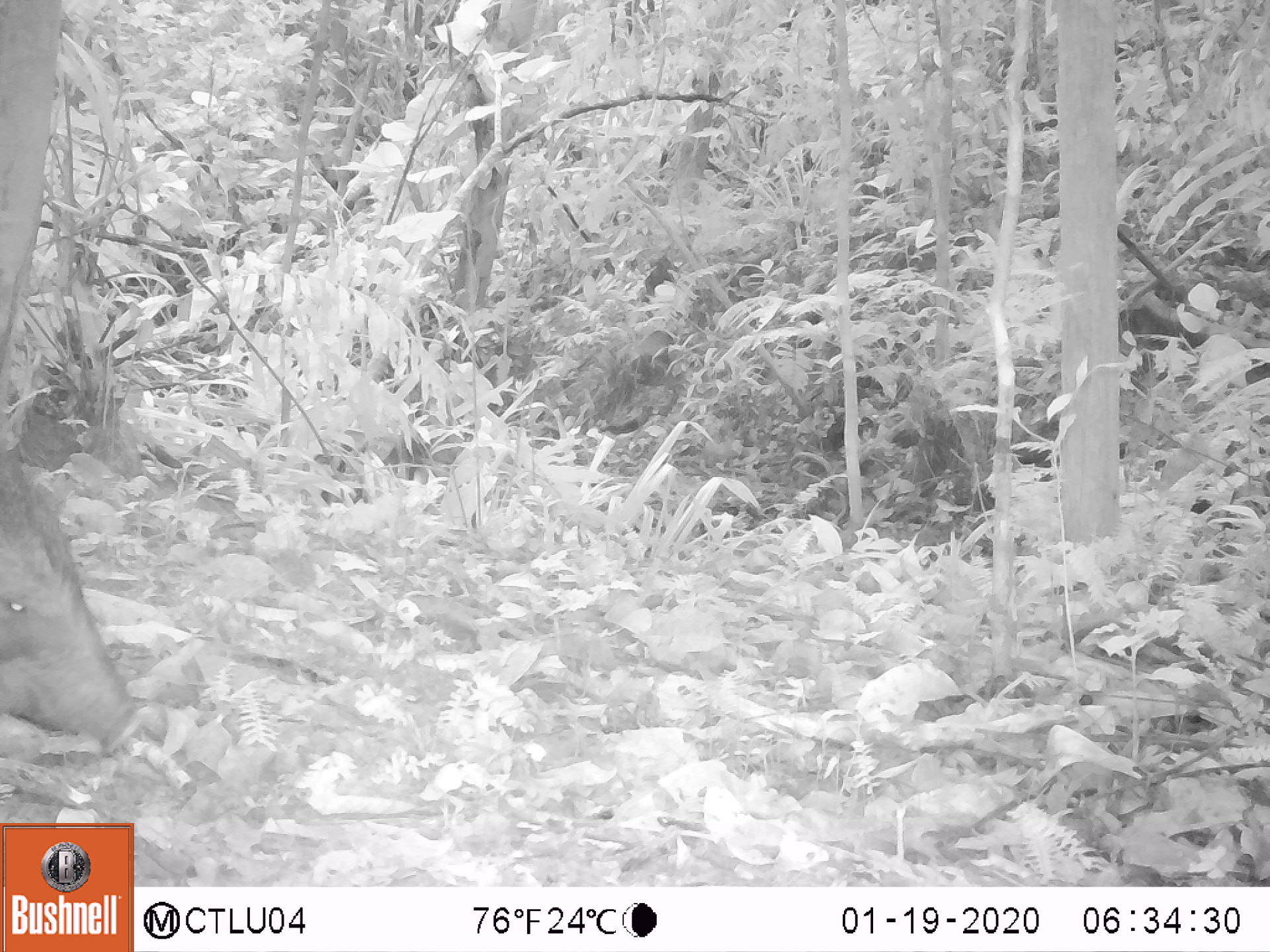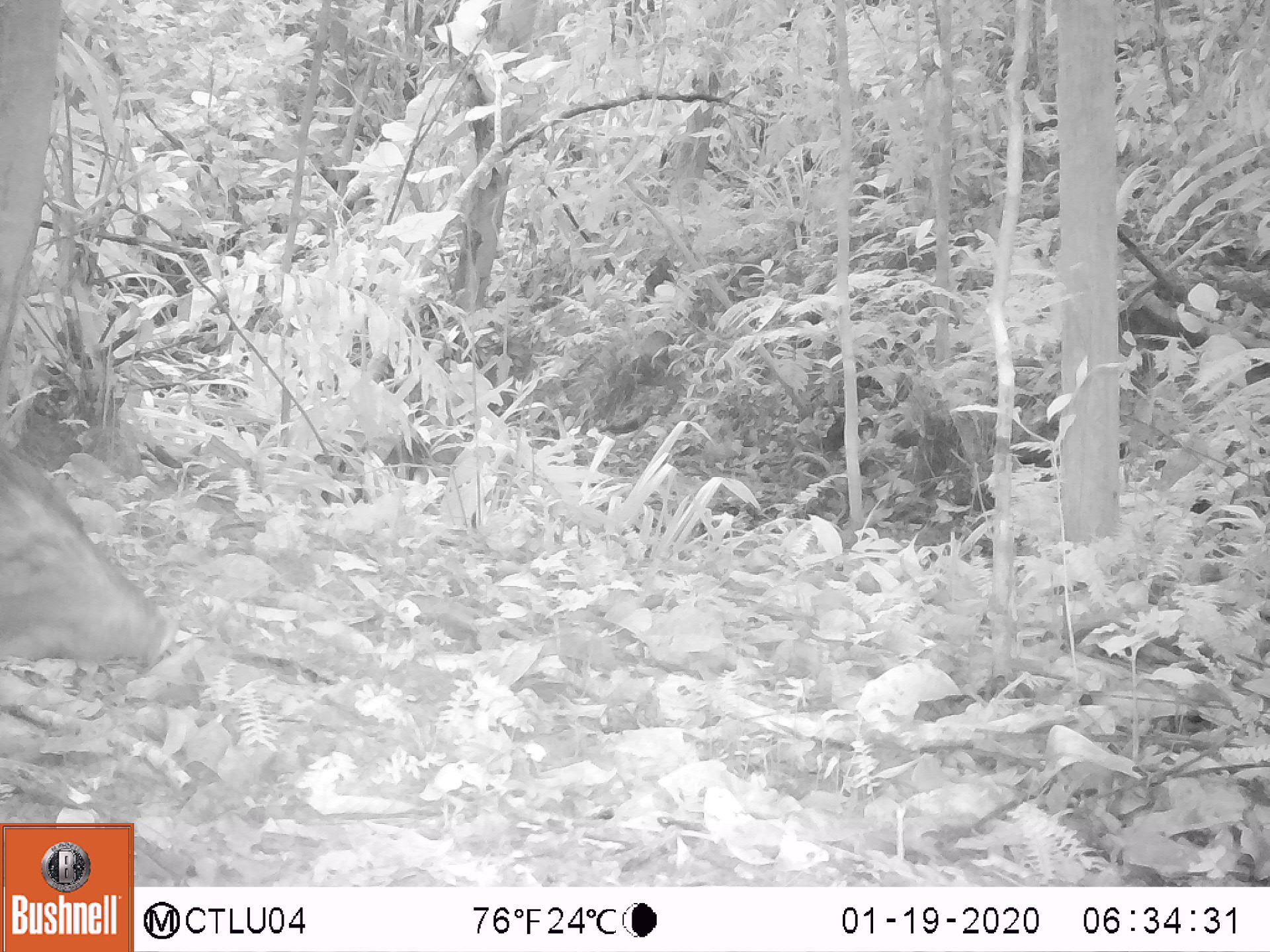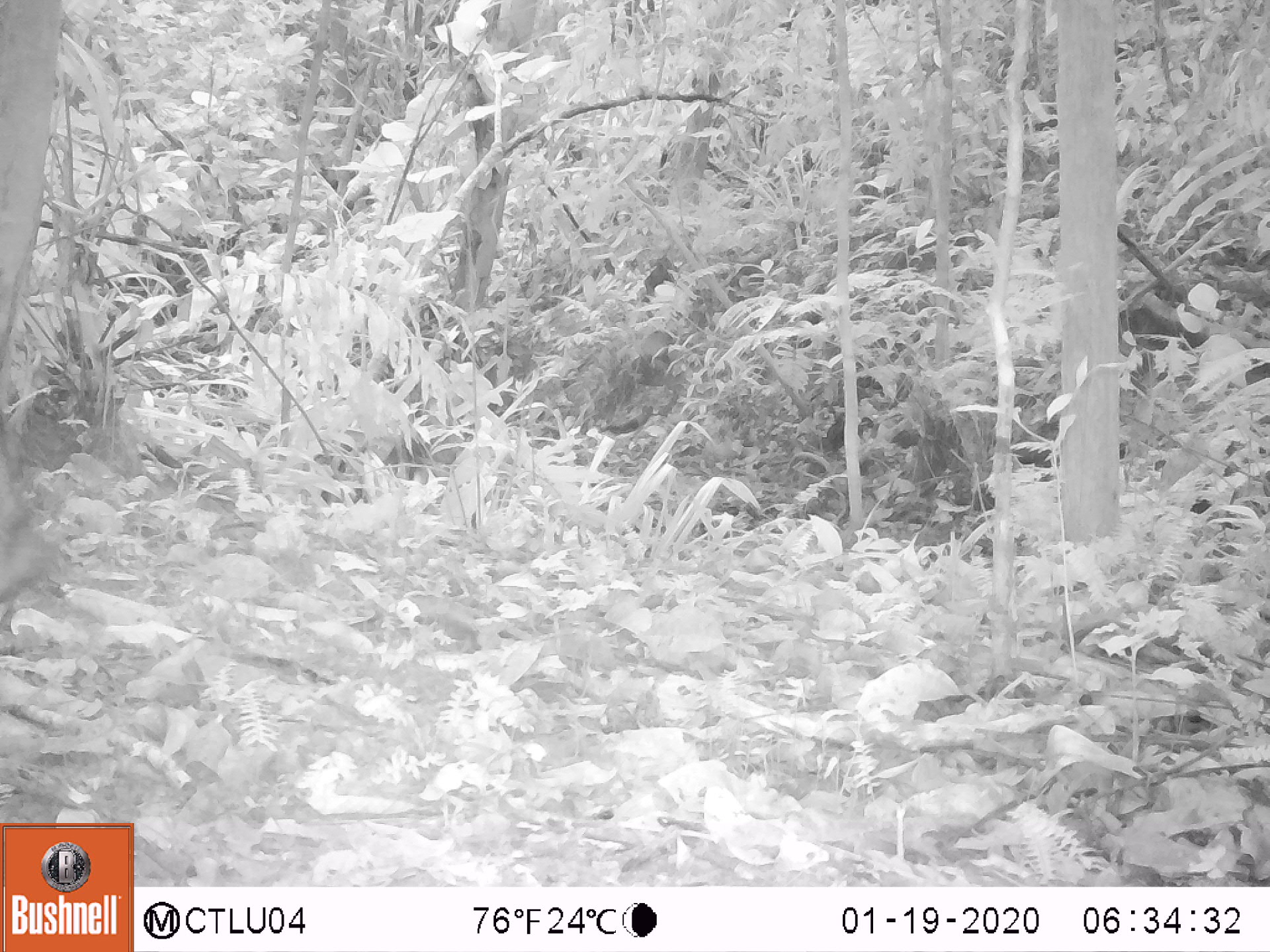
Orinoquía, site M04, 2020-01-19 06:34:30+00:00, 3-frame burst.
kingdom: Animalia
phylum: Chordata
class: Mammalia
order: Artiodactyla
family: Tayassuidae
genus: Pecari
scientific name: Pecari tajacu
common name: collared peccary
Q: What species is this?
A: Collared peccary (Pecari tajacu).